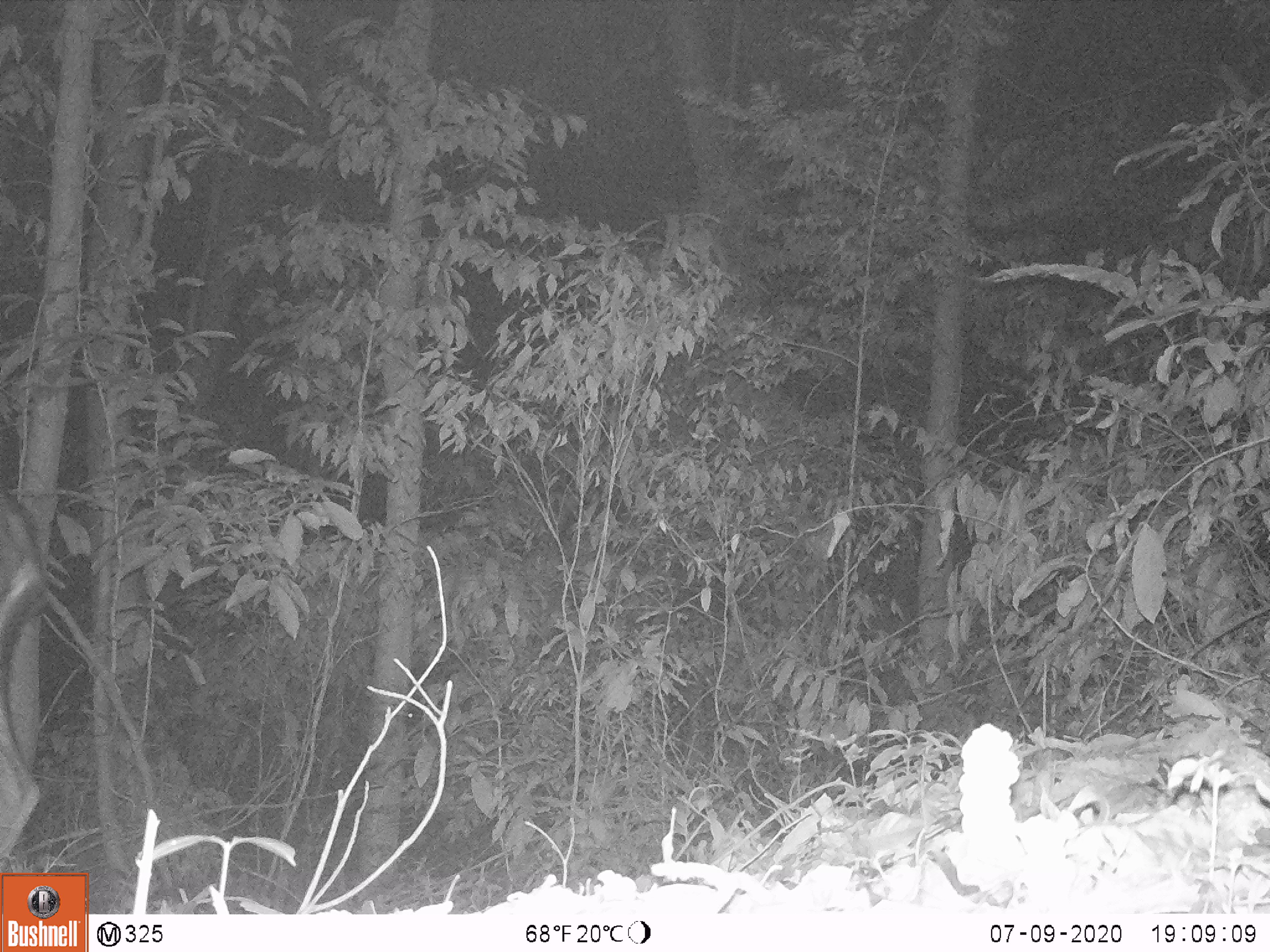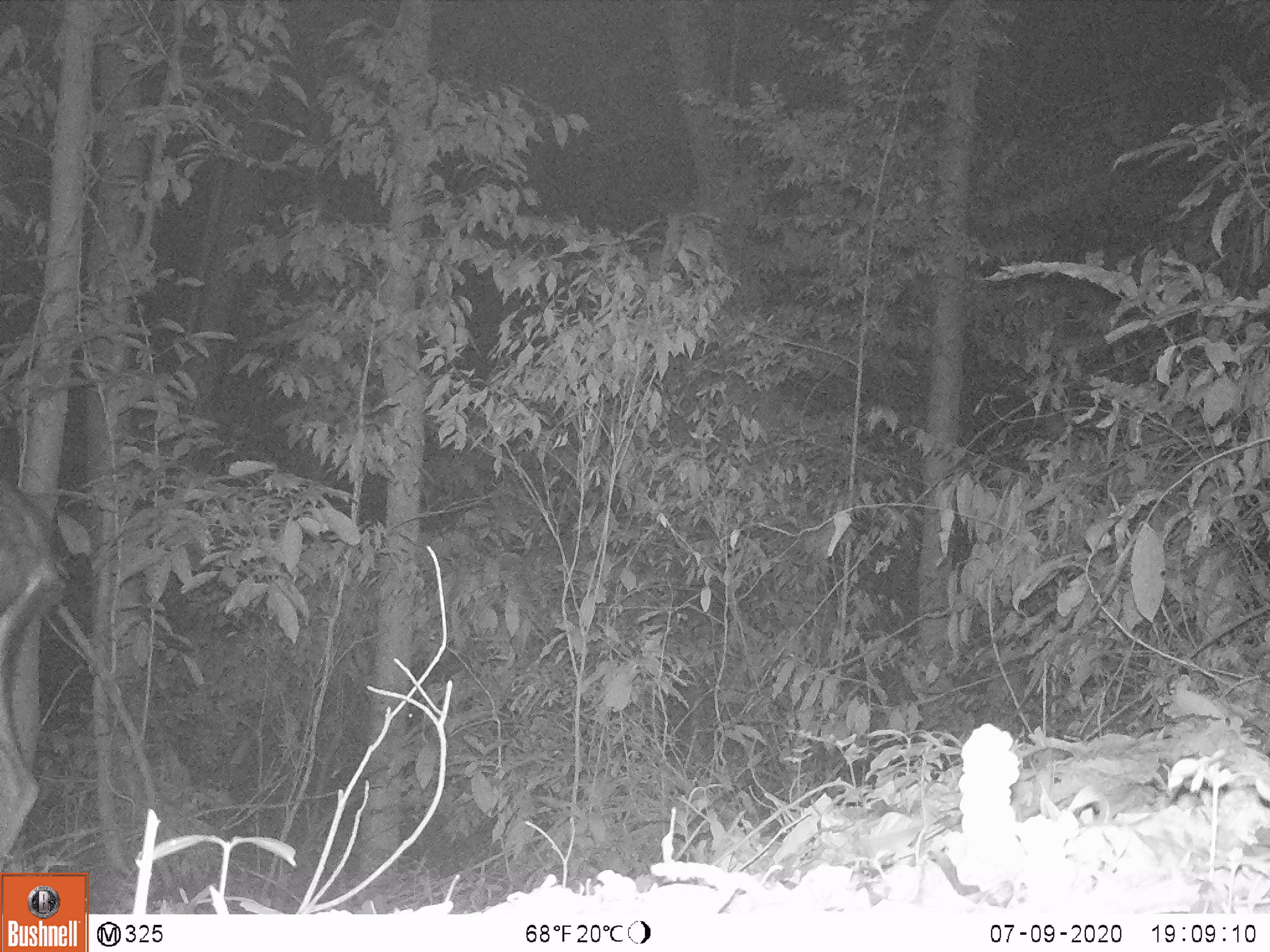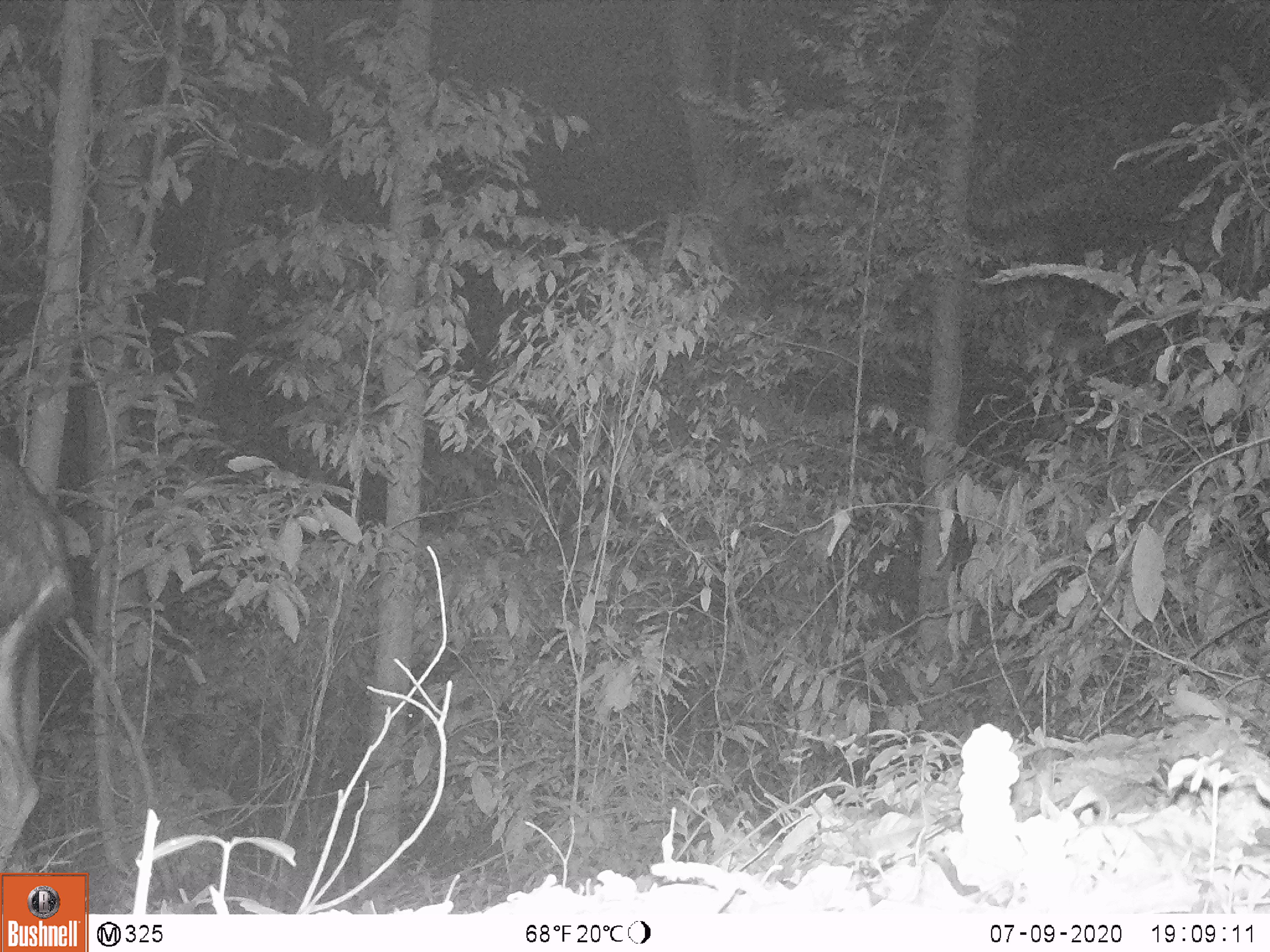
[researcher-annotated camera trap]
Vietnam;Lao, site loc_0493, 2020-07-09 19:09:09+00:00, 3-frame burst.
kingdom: Animalia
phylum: Chordata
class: Mammalia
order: Artiodactyla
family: Bovidae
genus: Capricornis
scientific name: Capricornis sumatraensis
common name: chinese serow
Chinese serow (Capricornis sumatraensis). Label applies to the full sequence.